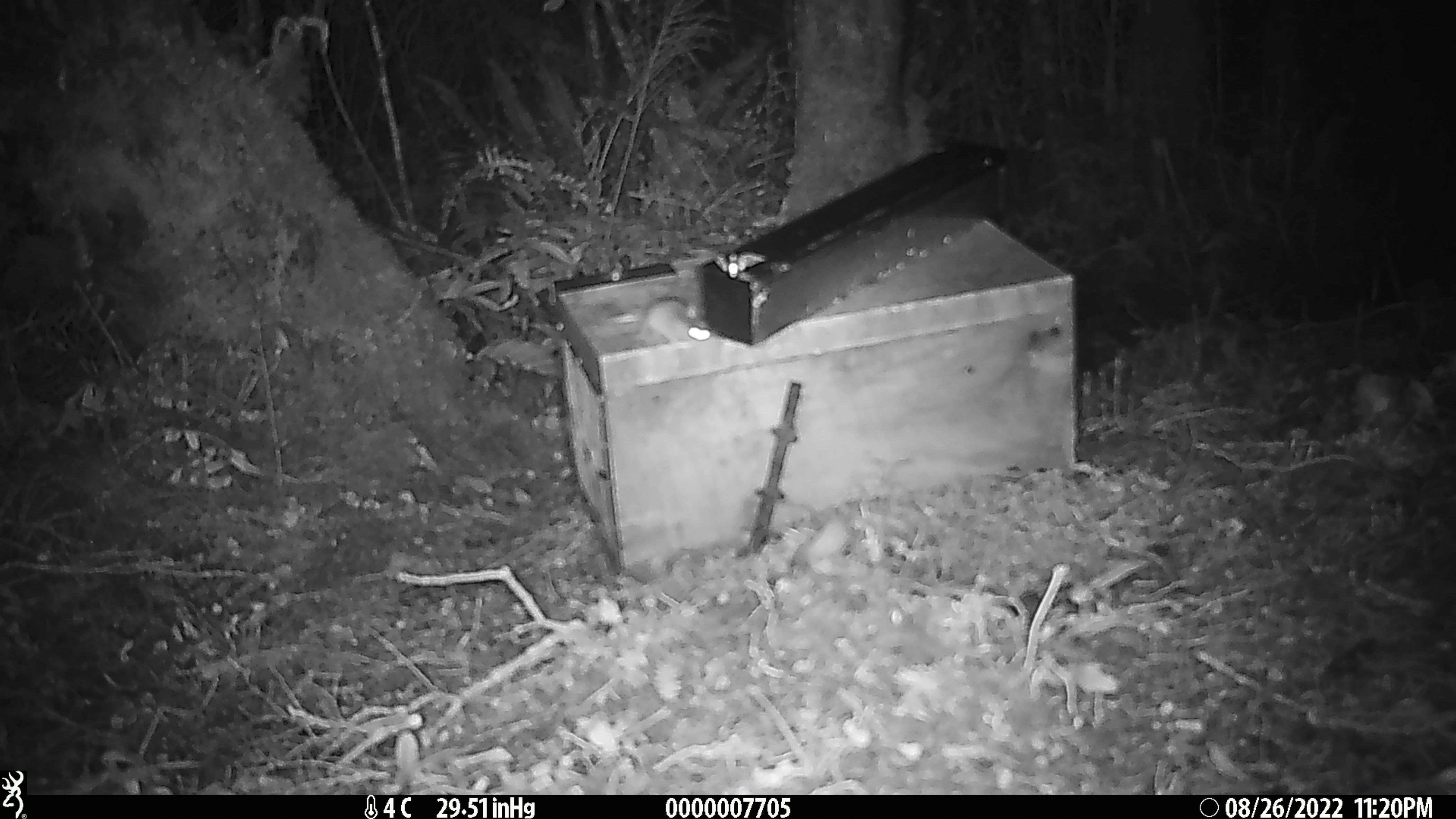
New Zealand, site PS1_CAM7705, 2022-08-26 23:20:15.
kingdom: Animalia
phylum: Chordata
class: Mammalia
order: Rodentia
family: Muridae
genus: Mus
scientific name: Mus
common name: mouse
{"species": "mouse (Mus)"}